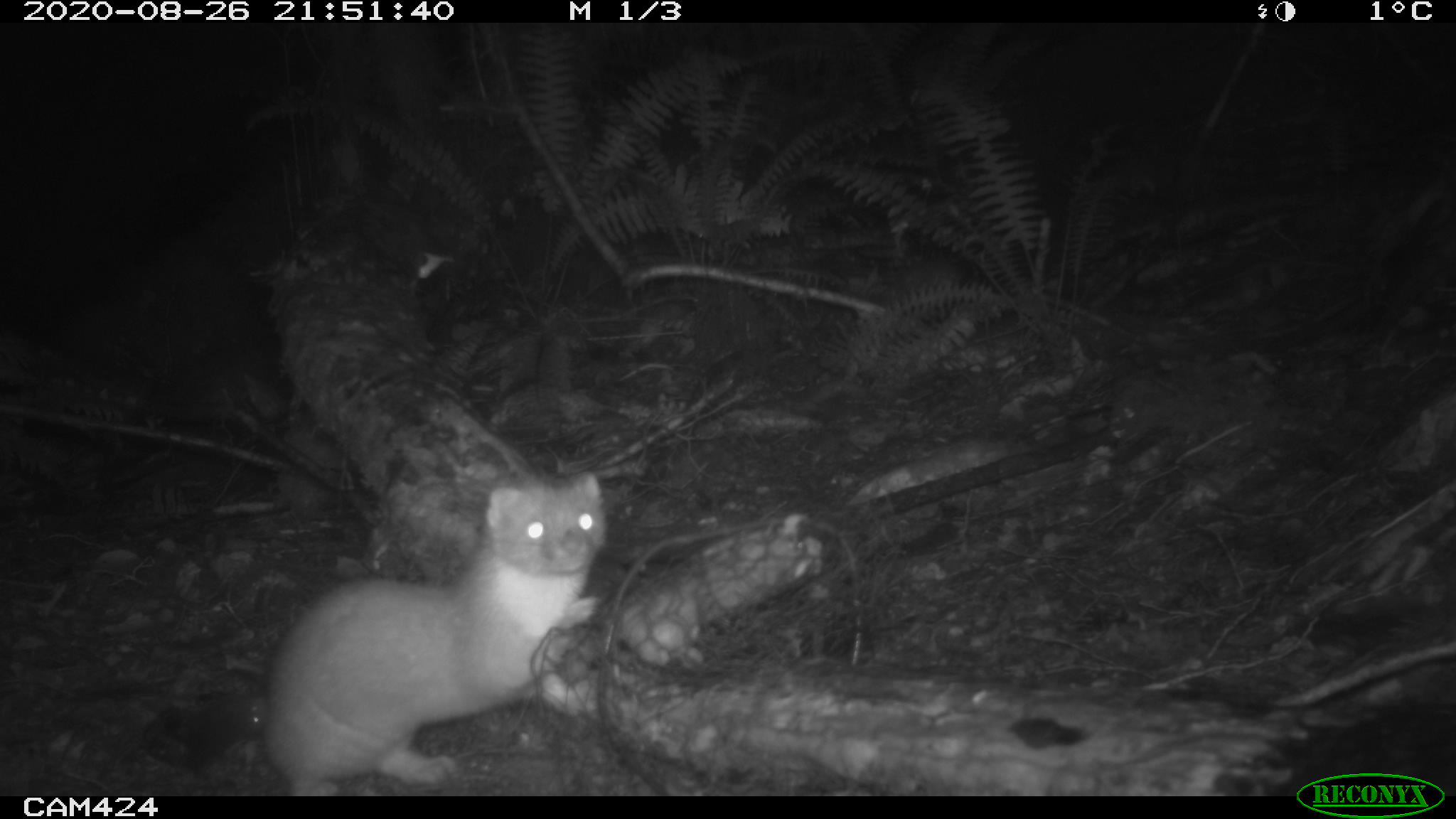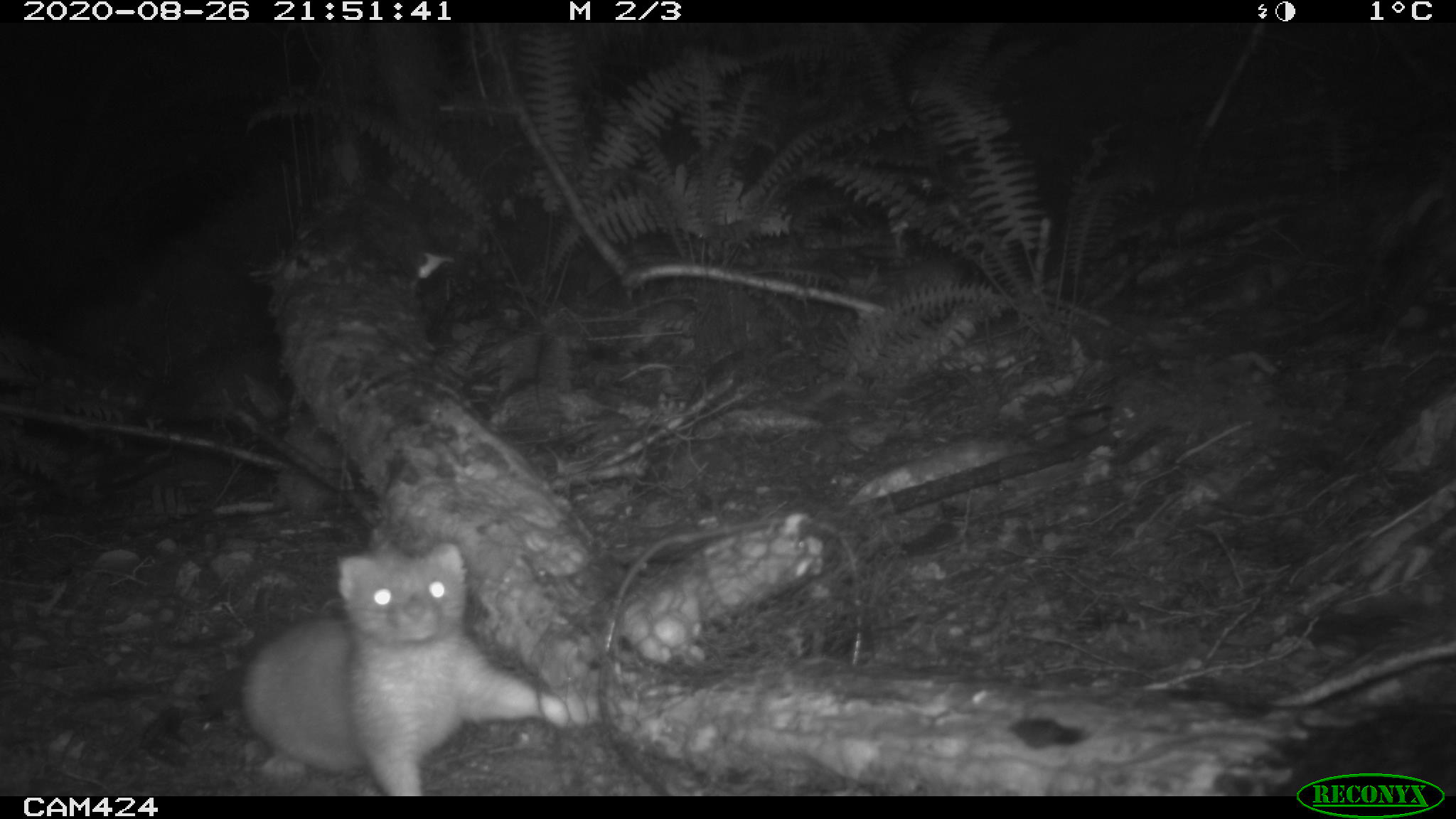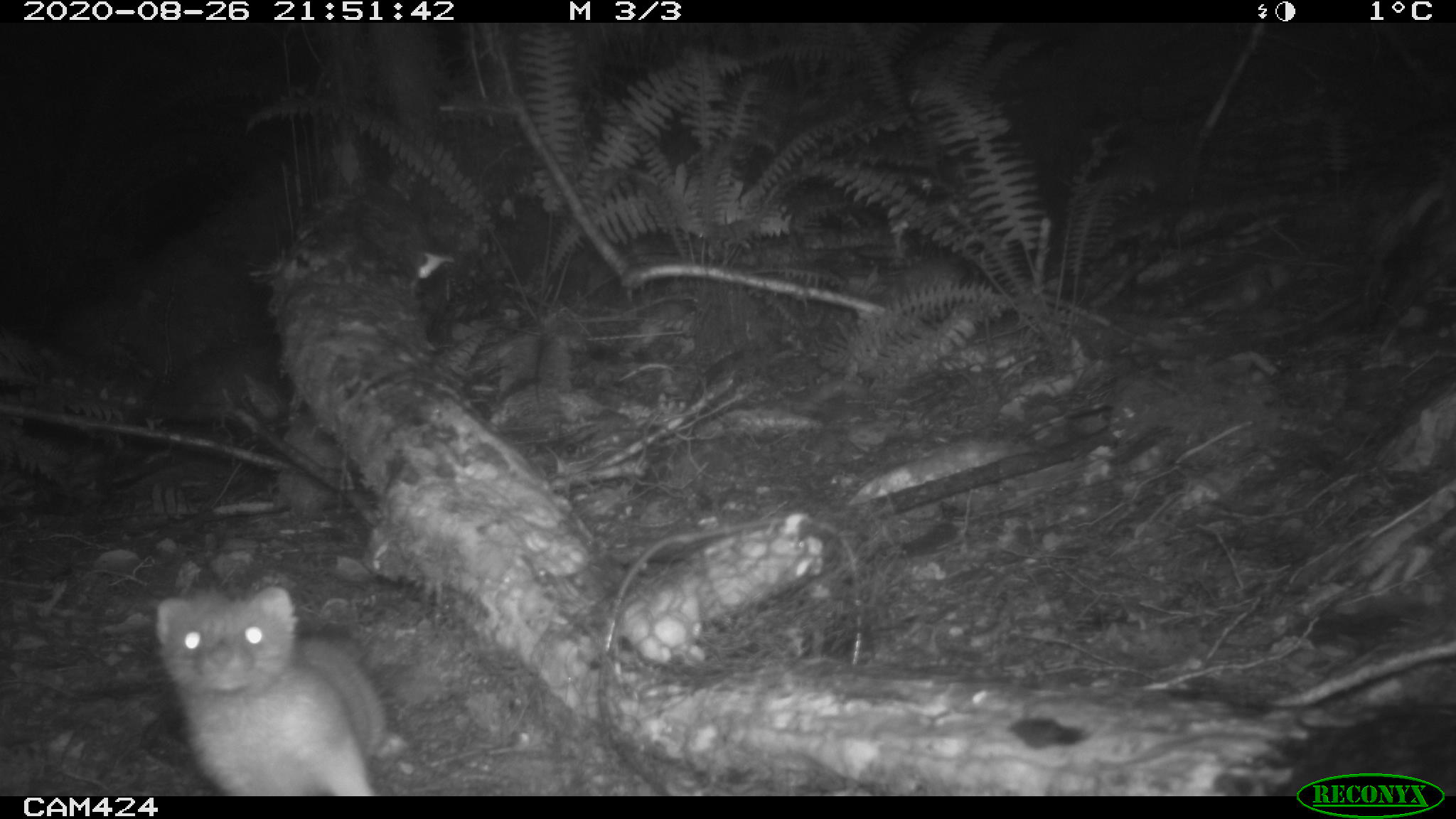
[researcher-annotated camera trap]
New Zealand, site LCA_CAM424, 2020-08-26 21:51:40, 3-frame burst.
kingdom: Animalia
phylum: Chordata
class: Mammalia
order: Carnivora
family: Mustelidae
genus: Mustela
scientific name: Mustela erminea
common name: stoat